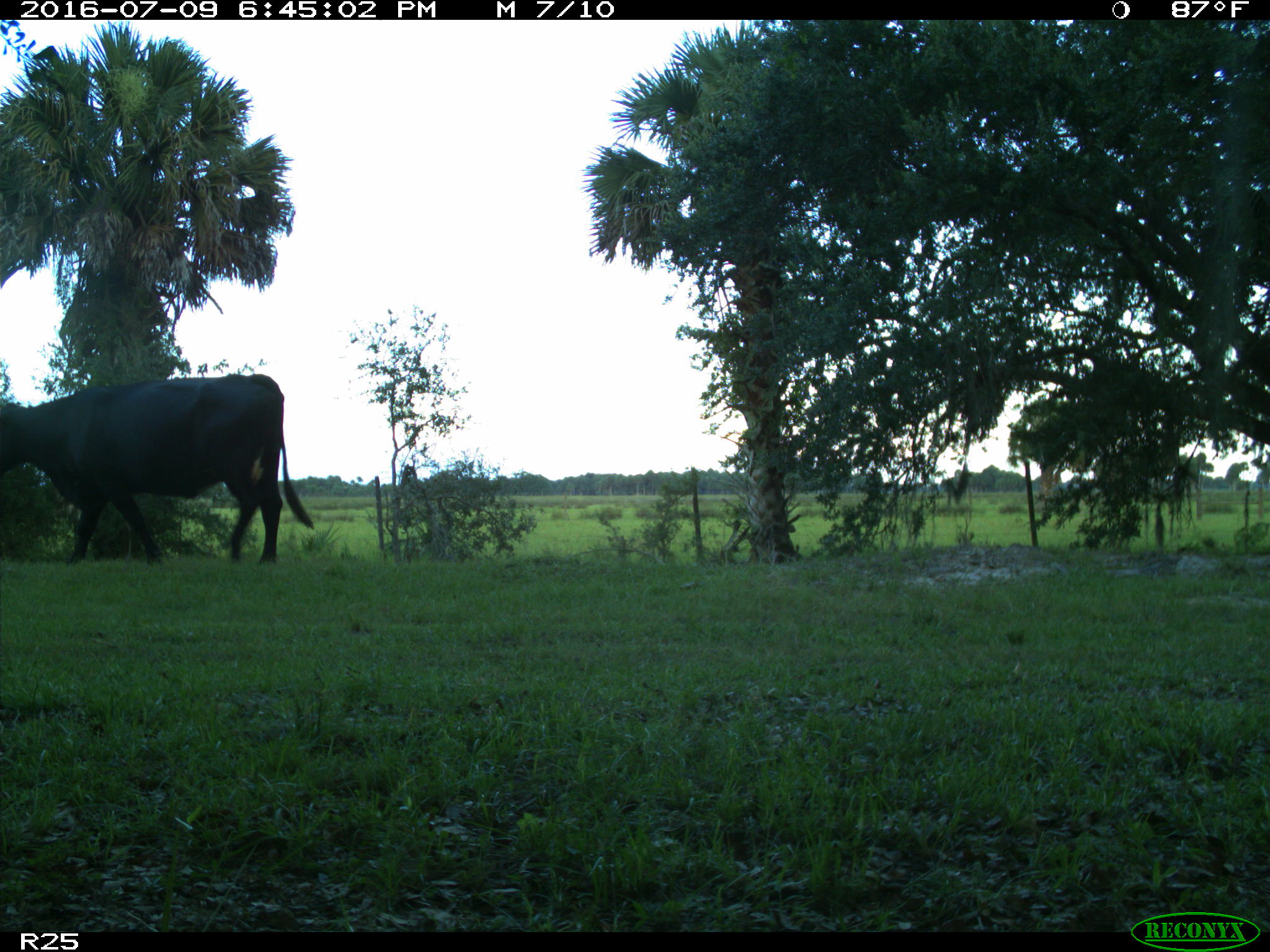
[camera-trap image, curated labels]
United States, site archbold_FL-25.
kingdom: Animalia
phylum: Chordata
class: Mammalia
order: Artiodactyla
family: Bovidae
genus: Bos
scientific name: Bos taurus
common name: domestic cow